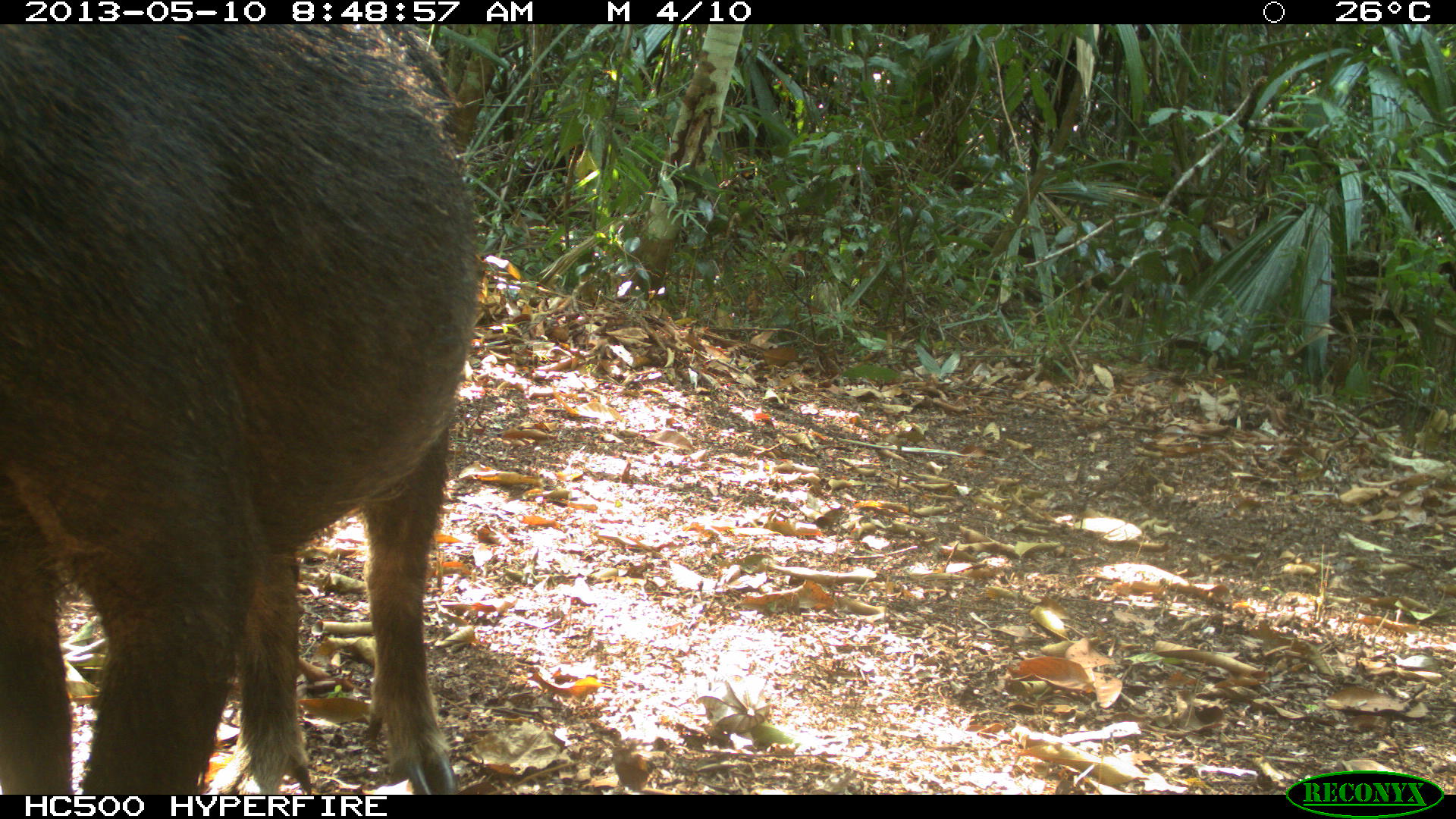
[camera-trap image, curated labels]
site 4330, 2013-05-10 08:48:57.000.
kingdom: Animalia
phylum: Chordata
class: Mammalia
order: Artiodactyla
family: Tayassuidae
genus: Tayassu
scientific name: Tayassu pecari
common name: white-lipped peccary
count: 4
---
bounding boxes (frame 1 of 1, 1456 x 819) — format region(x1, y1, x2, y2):
tayassu pecari: region(0, 23, 482, 795)